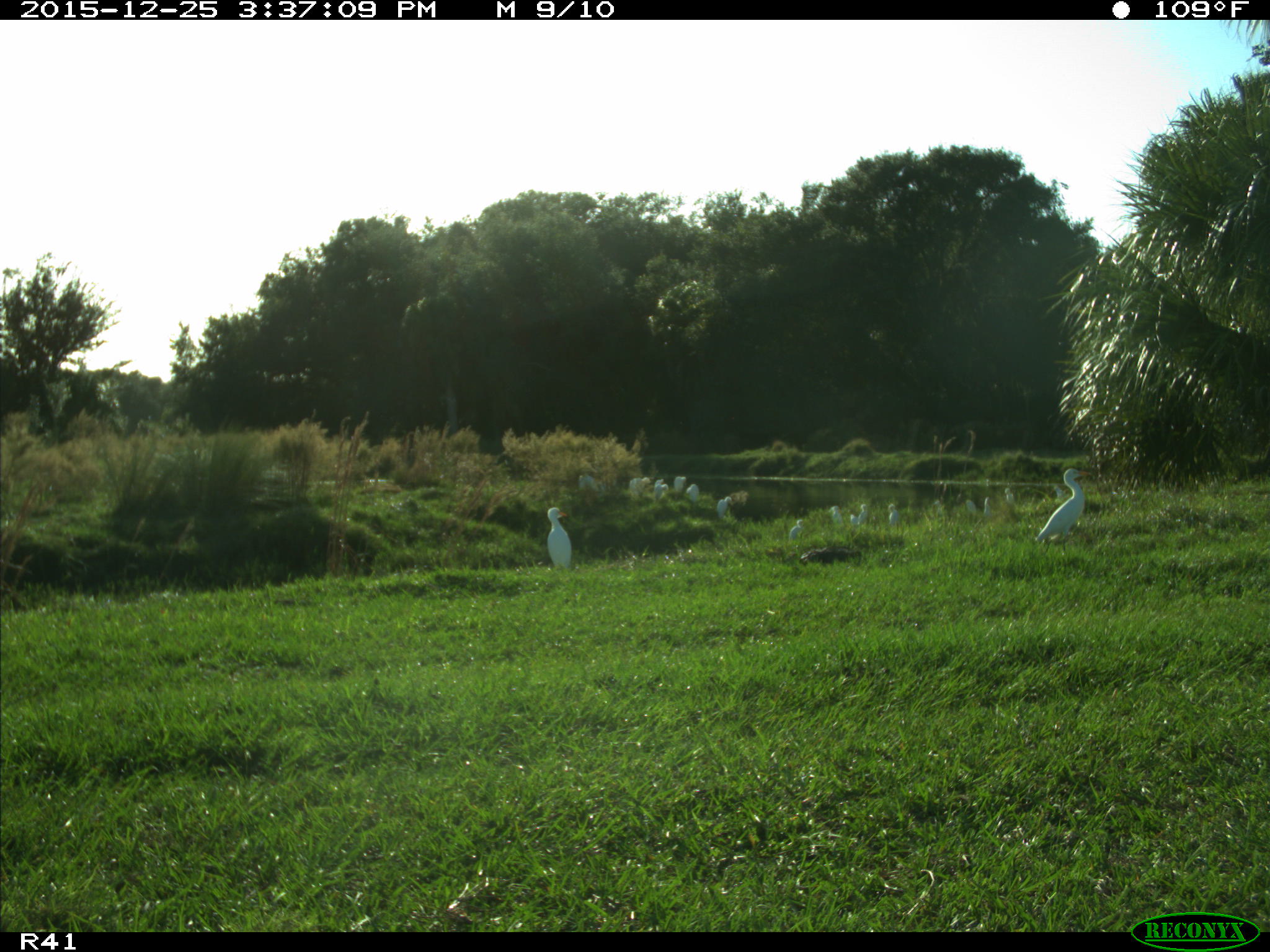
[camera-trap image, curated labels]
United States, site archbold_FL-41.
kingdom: Animalia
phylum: Chordata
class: Aves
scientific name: Aves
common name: birds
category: unidentified bird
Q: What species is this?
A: Unidentified bird (birds) (Aves).